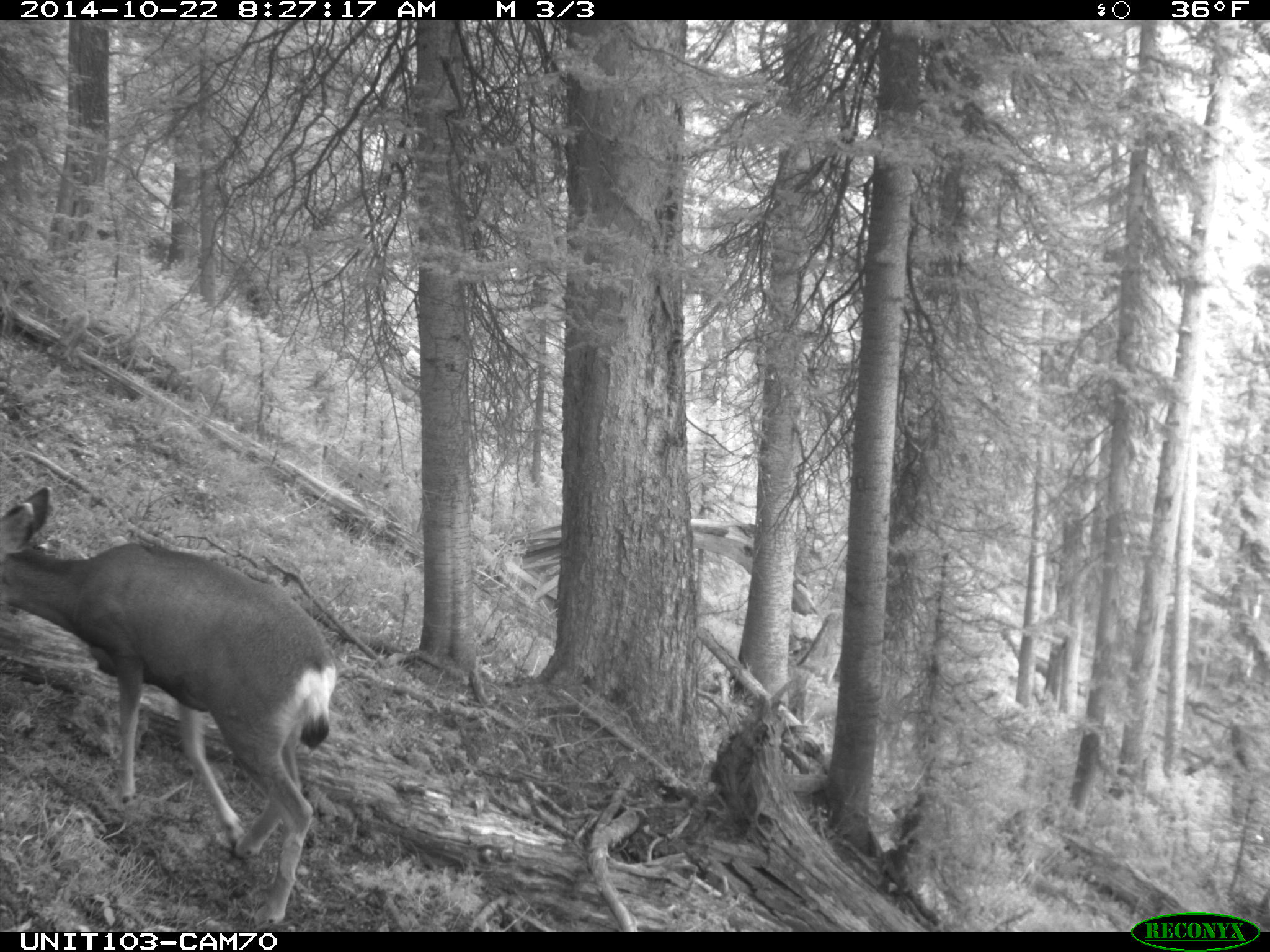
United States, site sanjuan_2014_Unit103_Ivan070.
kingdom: Animalia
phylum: Chordata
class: Mammalia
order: Artiodactyla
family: Cervidae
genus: Odocoileus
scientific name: Odocoileus hemionus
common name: mule deer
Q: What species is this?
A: Odocoileus hemionus (mule deer).